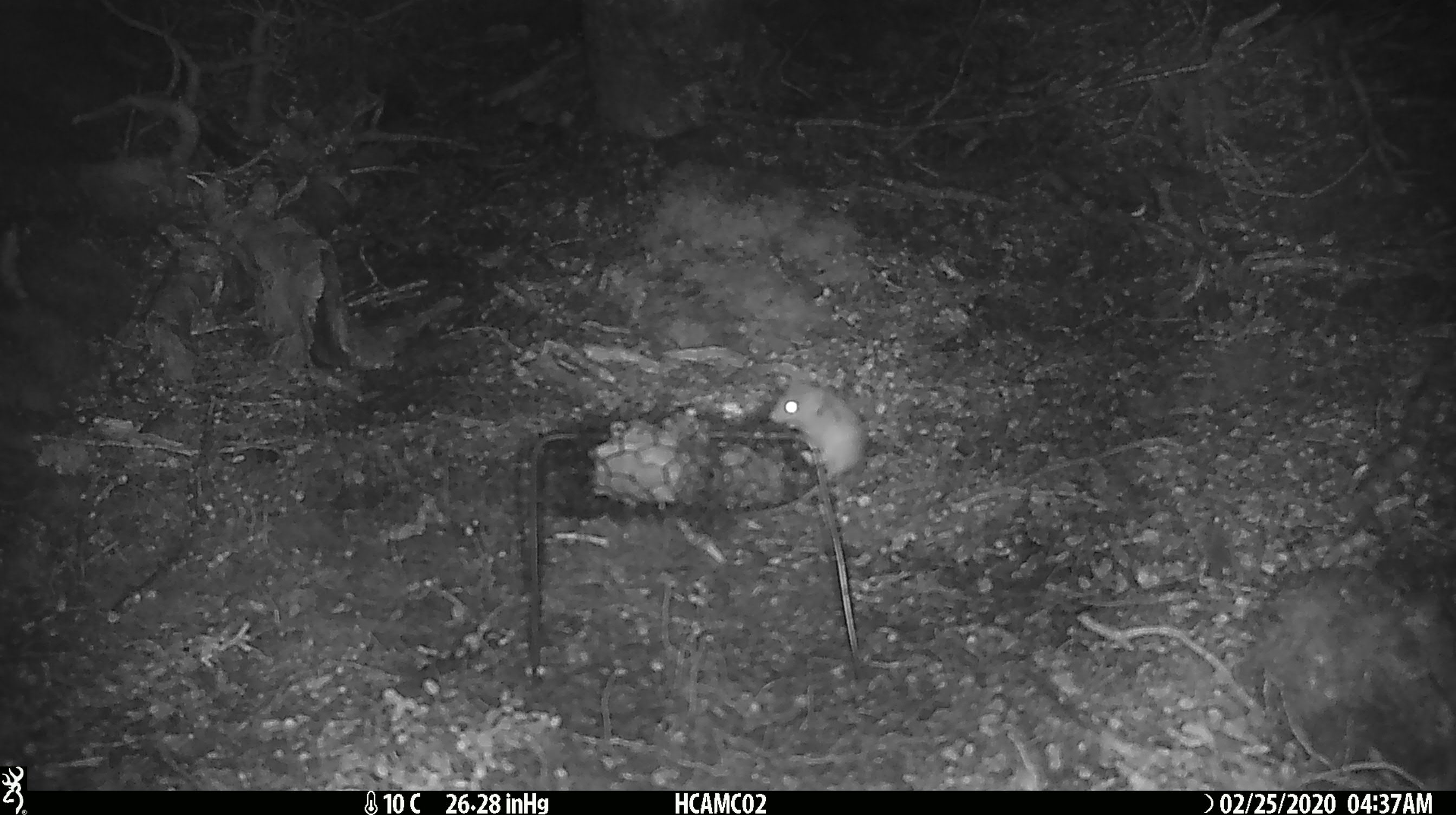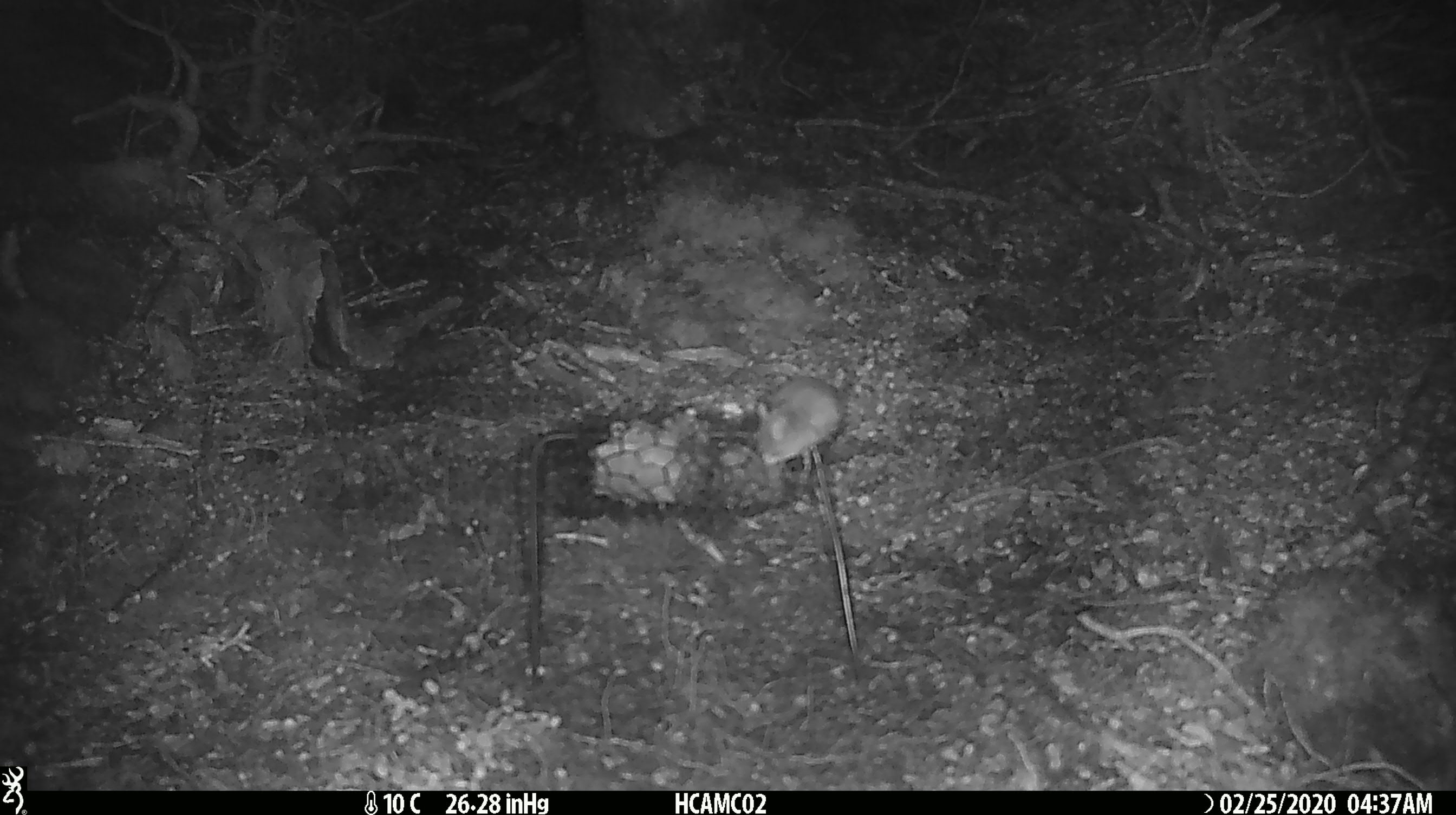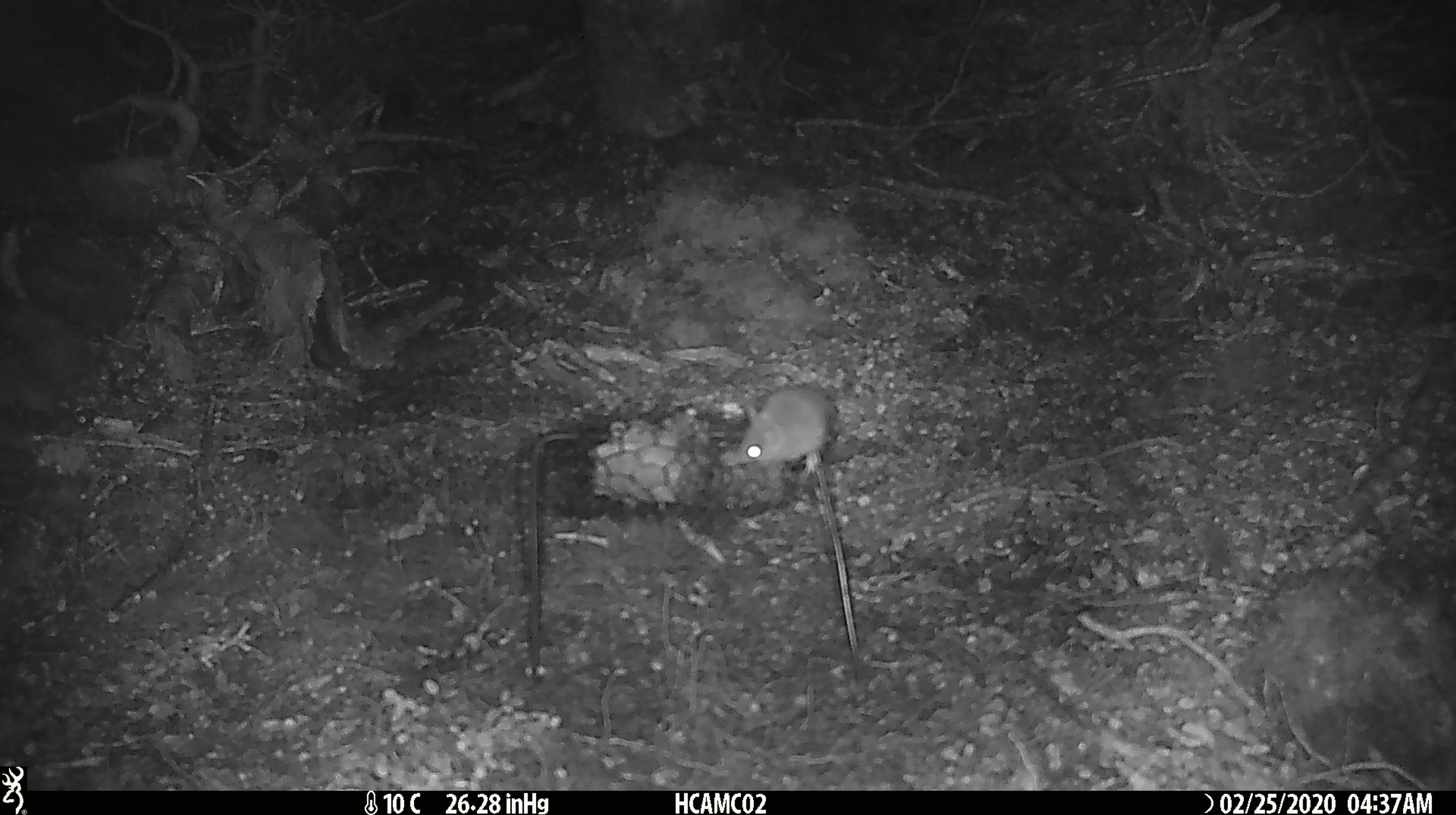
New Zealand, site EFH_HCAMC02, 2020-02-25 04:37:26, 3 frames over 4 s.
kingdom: Animalia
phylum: Chordata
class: Mammalia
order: Rodentia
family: Muridae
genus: Mus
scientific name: Mus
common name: mouse